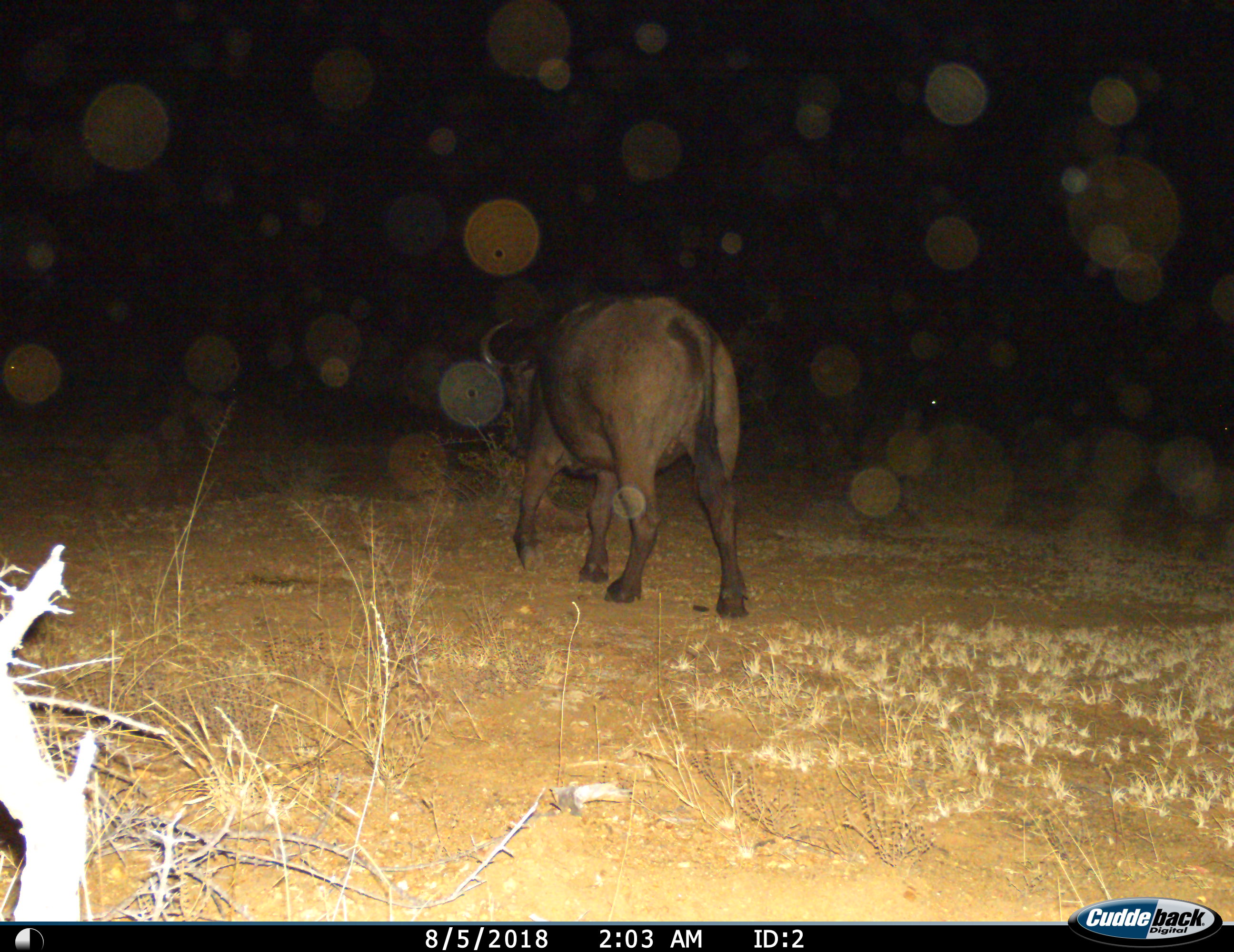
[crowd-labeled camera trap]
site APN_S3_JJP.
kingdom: Animalia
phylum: Chordata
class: Mammalia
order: Artiodactyla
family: Bovidae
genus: Syncerus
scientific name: Syncerus caffer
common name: african buffalo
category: buffalo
Buffalo (african buffalo) (Syncerus caffer), count 1. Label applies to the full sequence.